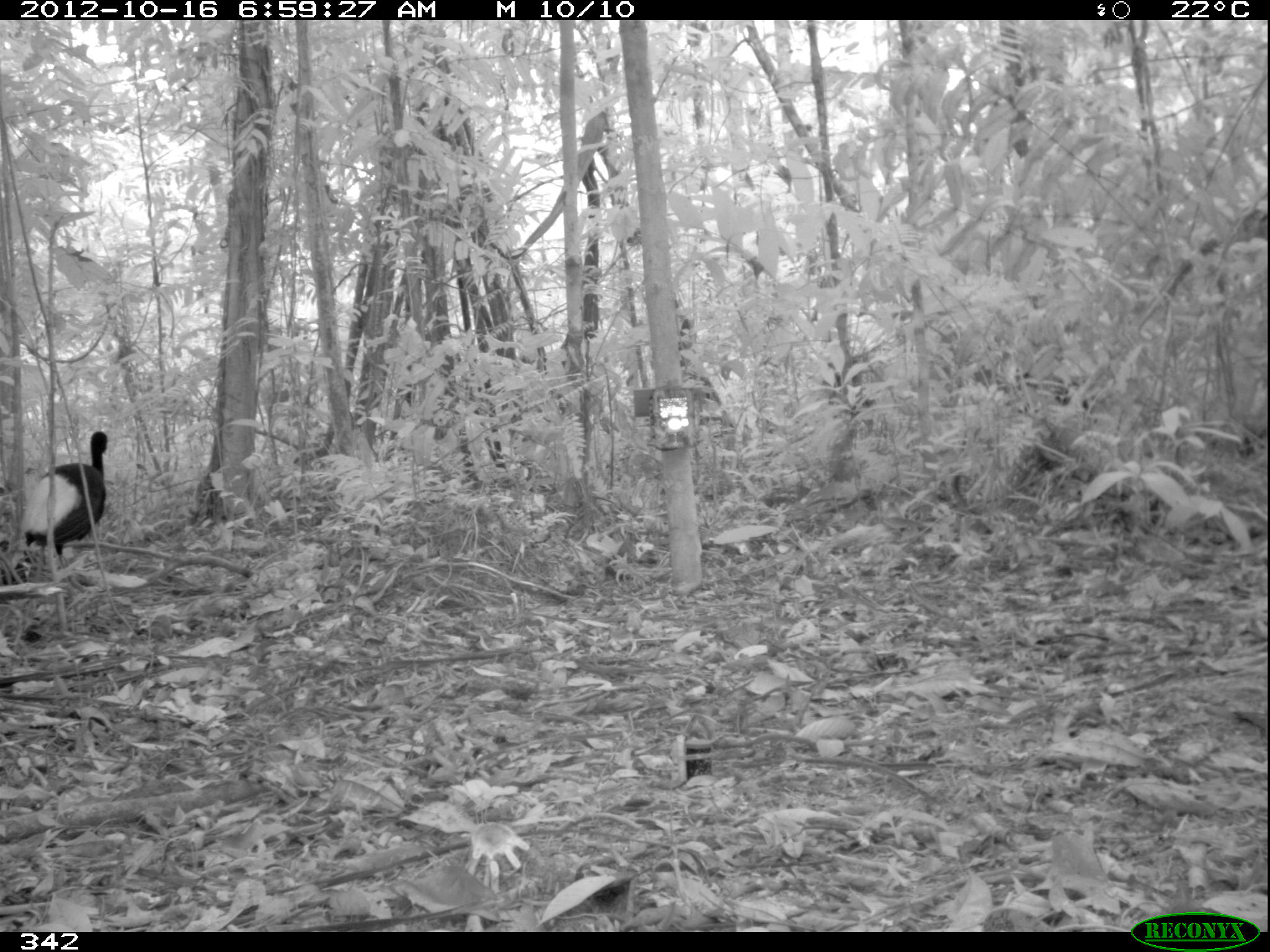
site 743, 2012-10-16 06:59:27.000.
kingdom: Animalia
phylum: Chordata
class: Aves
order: Gruiformes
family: Psophiidae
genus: Psophia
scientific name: Psophia leucoptera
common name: pale-winged trumpeter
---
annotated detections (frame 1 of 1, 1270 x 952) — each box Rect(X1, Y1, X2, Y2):
psophia leucoptera: Rect(16, 431, 108, 581)